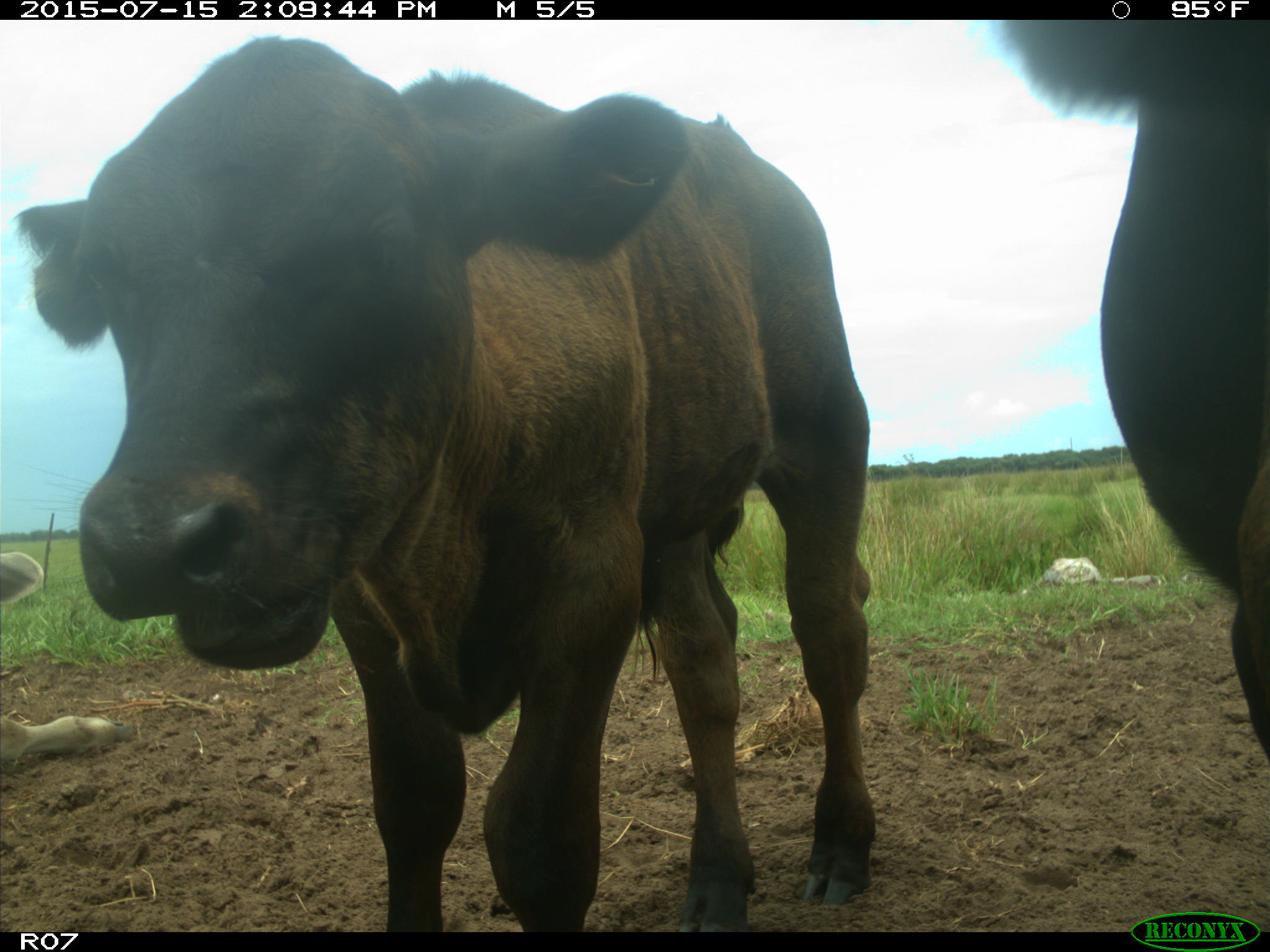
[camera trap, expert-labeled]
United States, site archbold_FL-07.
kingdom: Animalia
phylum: Chordata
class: Mammalia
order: Artiodactyla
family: Bovidae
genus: Bos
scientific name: Bos taurus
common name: domestic cow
Bos taurus (domestic cow).